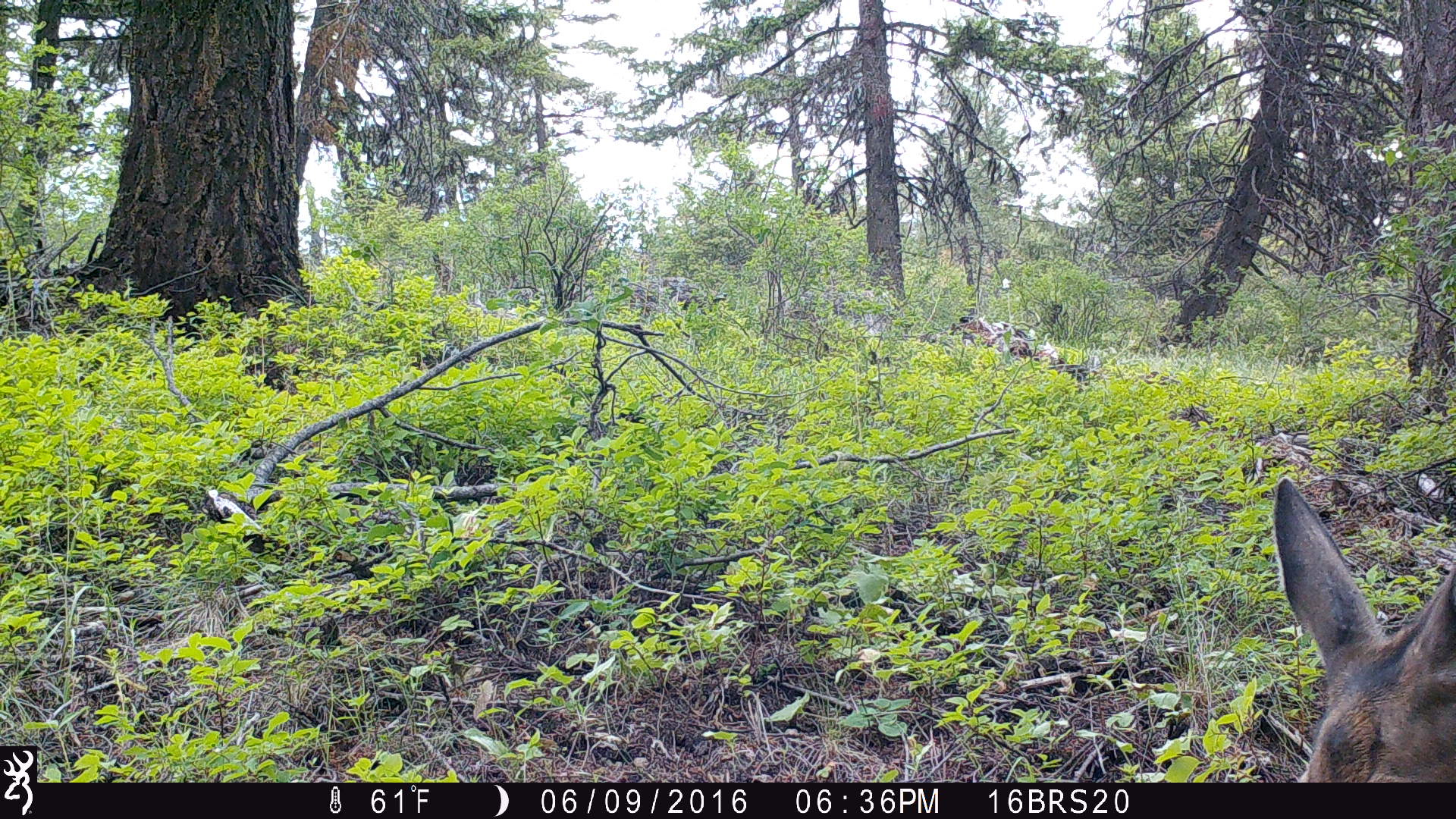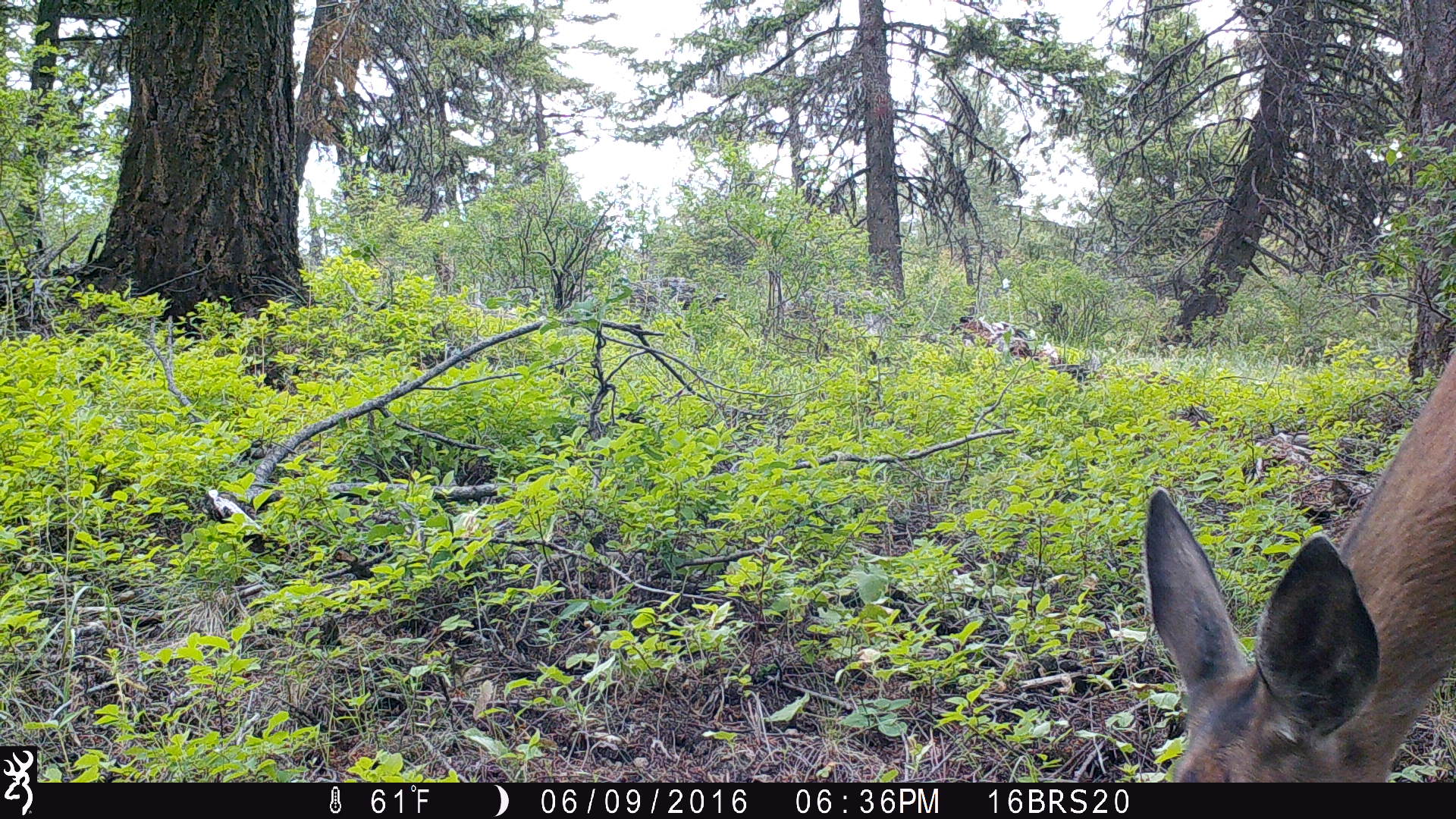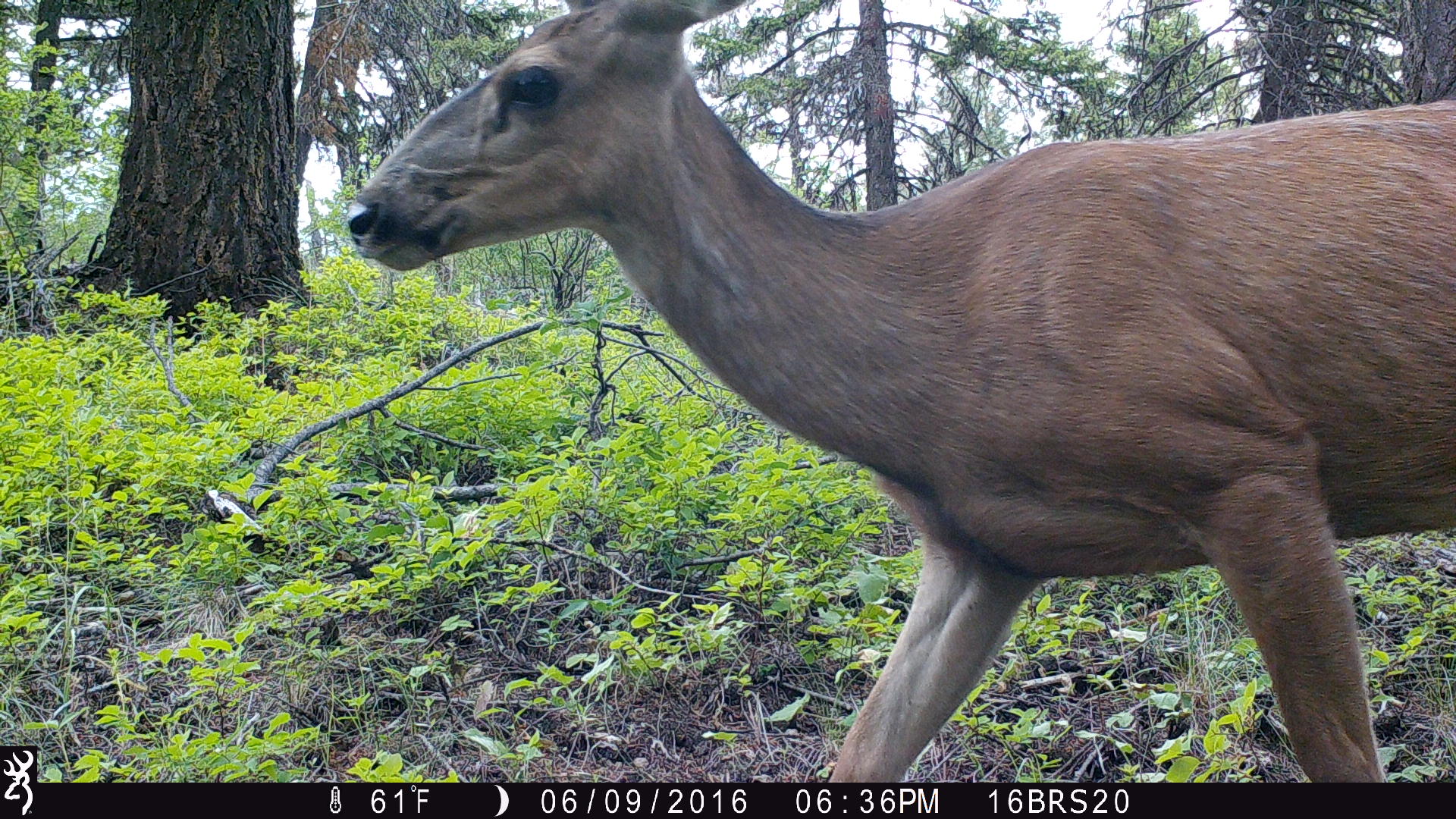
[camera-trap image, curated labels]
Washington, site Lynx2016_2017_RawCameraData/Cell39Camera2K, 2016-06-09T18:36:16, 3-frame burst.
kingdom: Animalia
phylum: Chordata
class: Mammalia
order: Artiodactyla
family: Cervidae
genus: Odocoileus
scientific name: Odocoileus hemionus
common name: mule deer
Odocoileus hemionus (mule deer). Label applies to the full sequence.